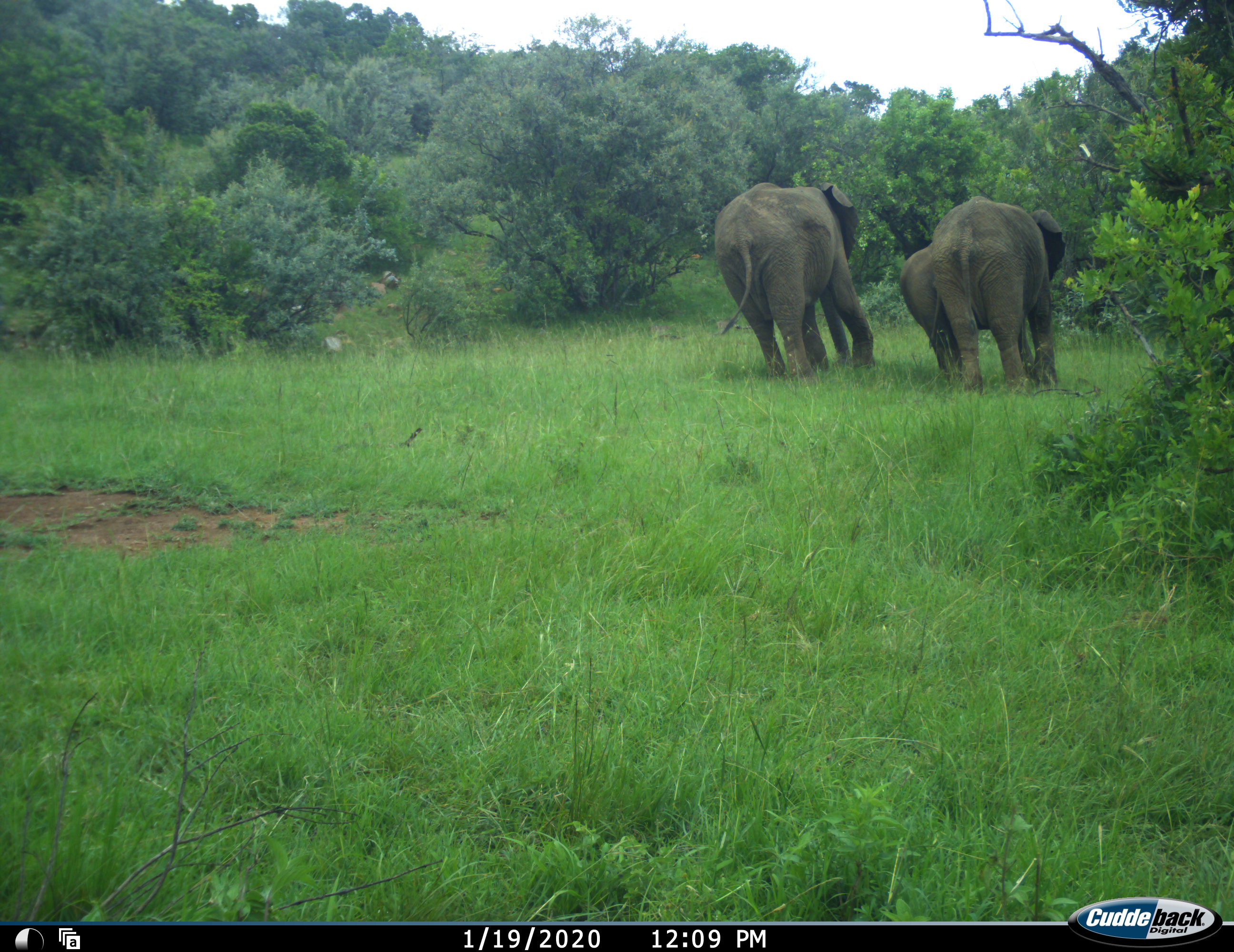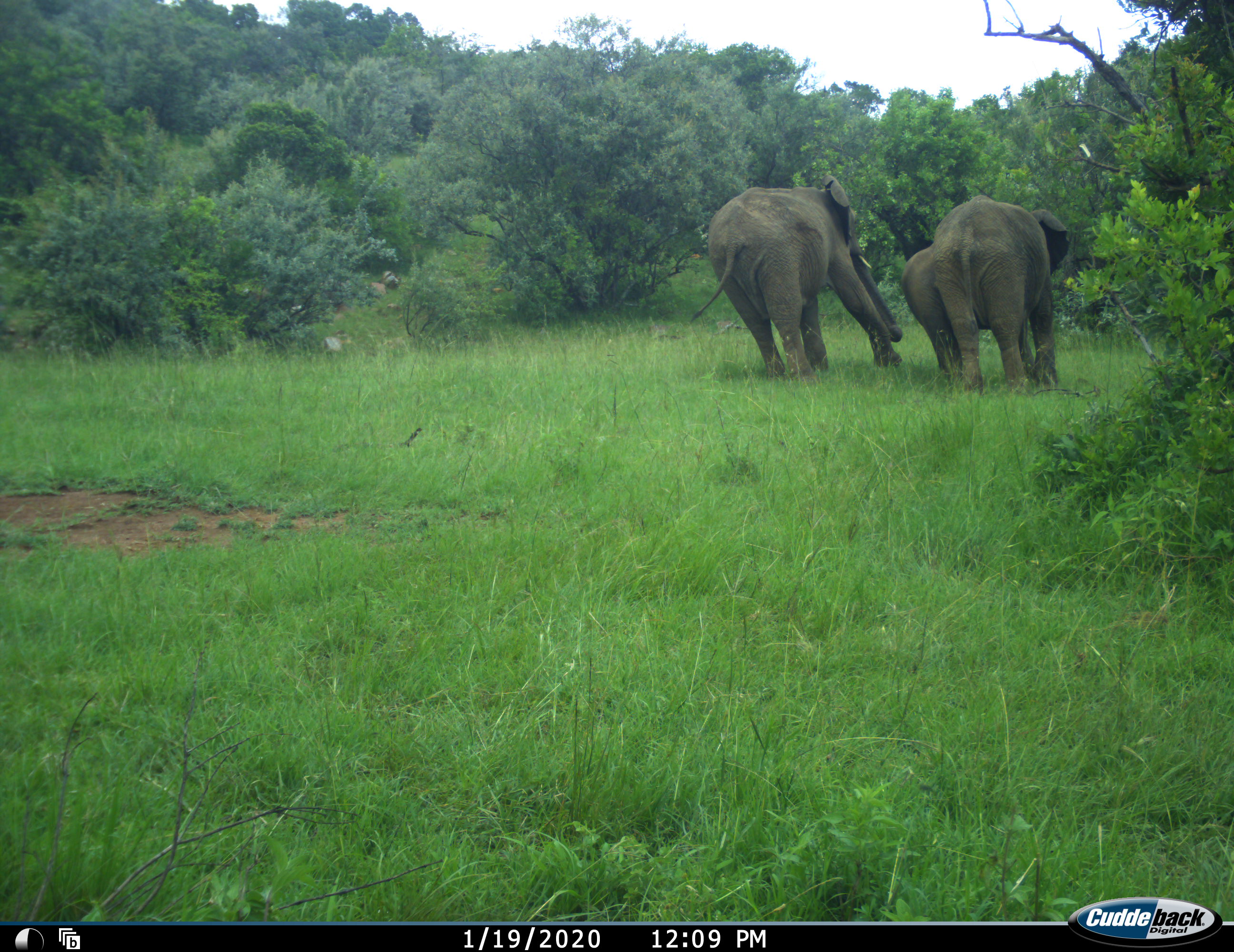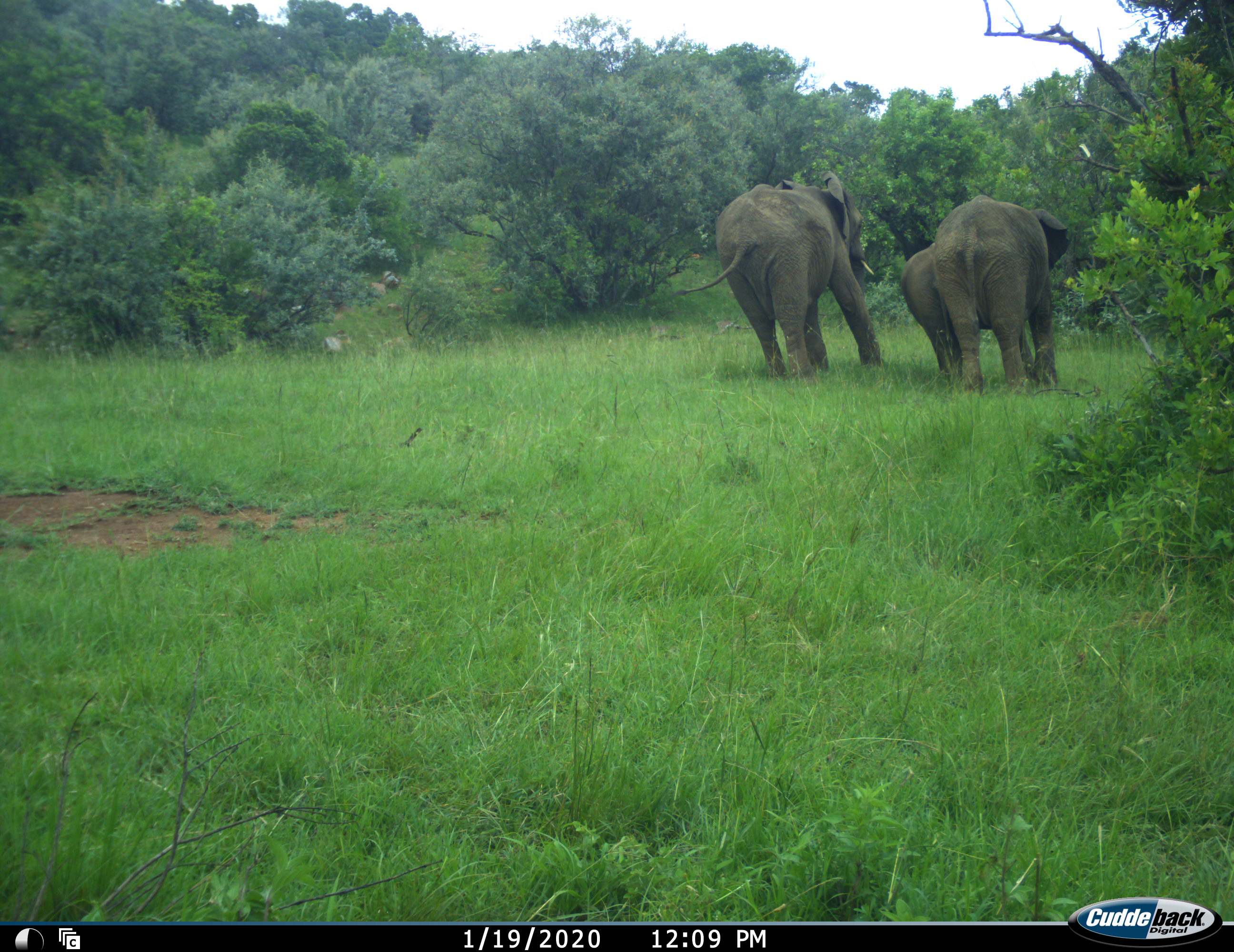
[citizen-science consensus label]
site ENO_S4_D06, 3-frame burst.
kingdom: Animalia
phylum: Chordata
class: Mammalia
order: Proboscidea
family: Elephantidae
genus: Loxodonta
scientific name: Loxodonta africana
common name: african bush elephant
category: elephant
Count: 3.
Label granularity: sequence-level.